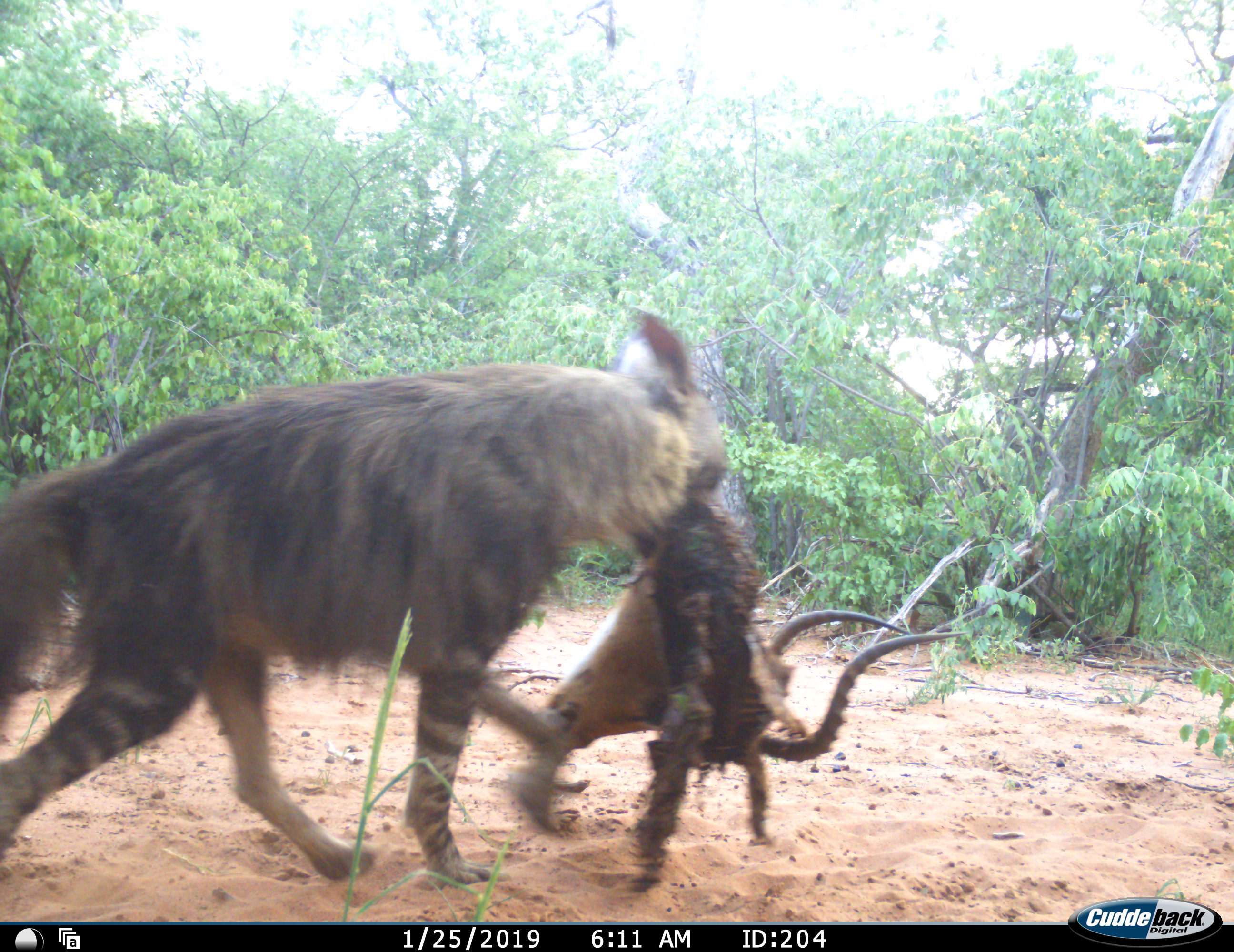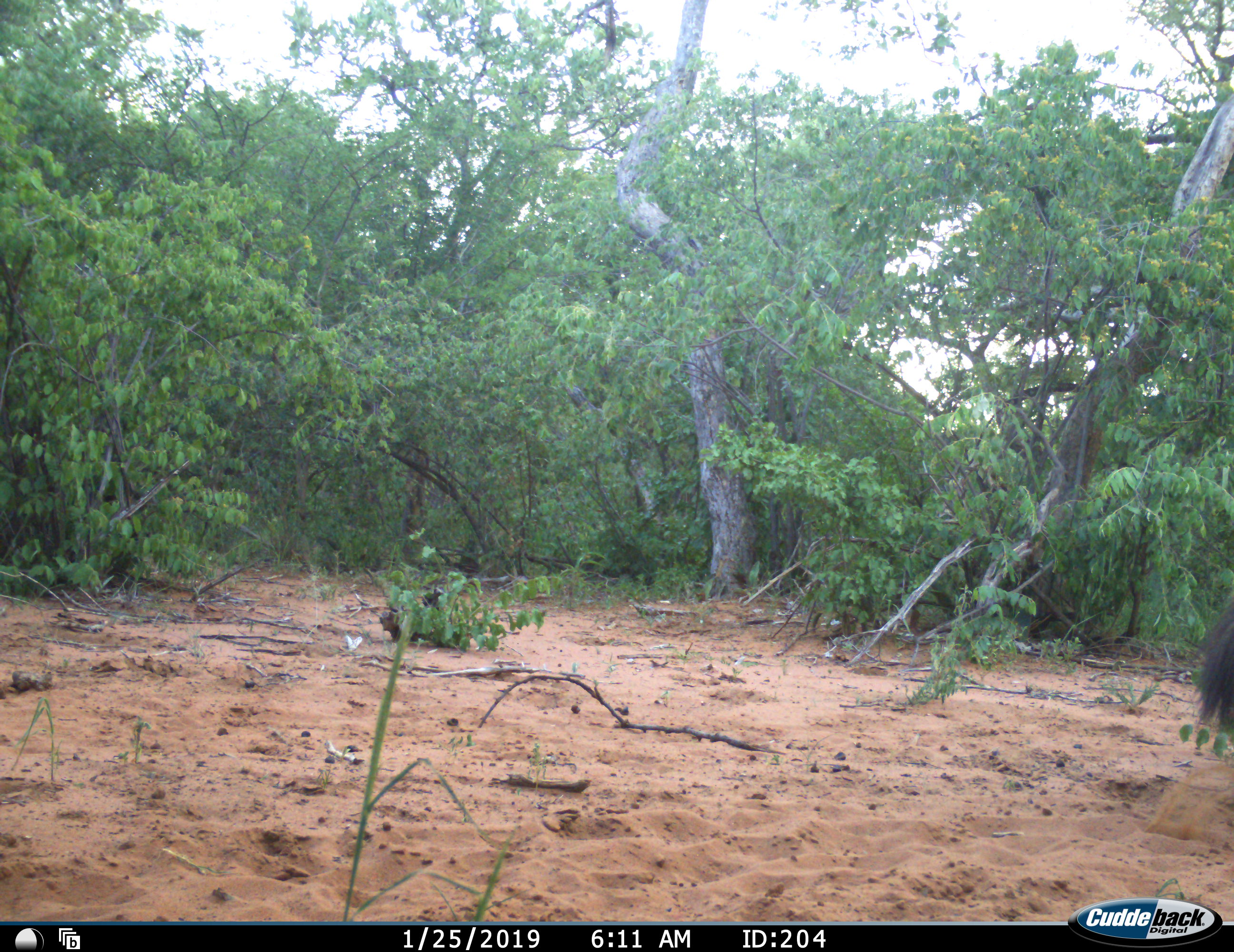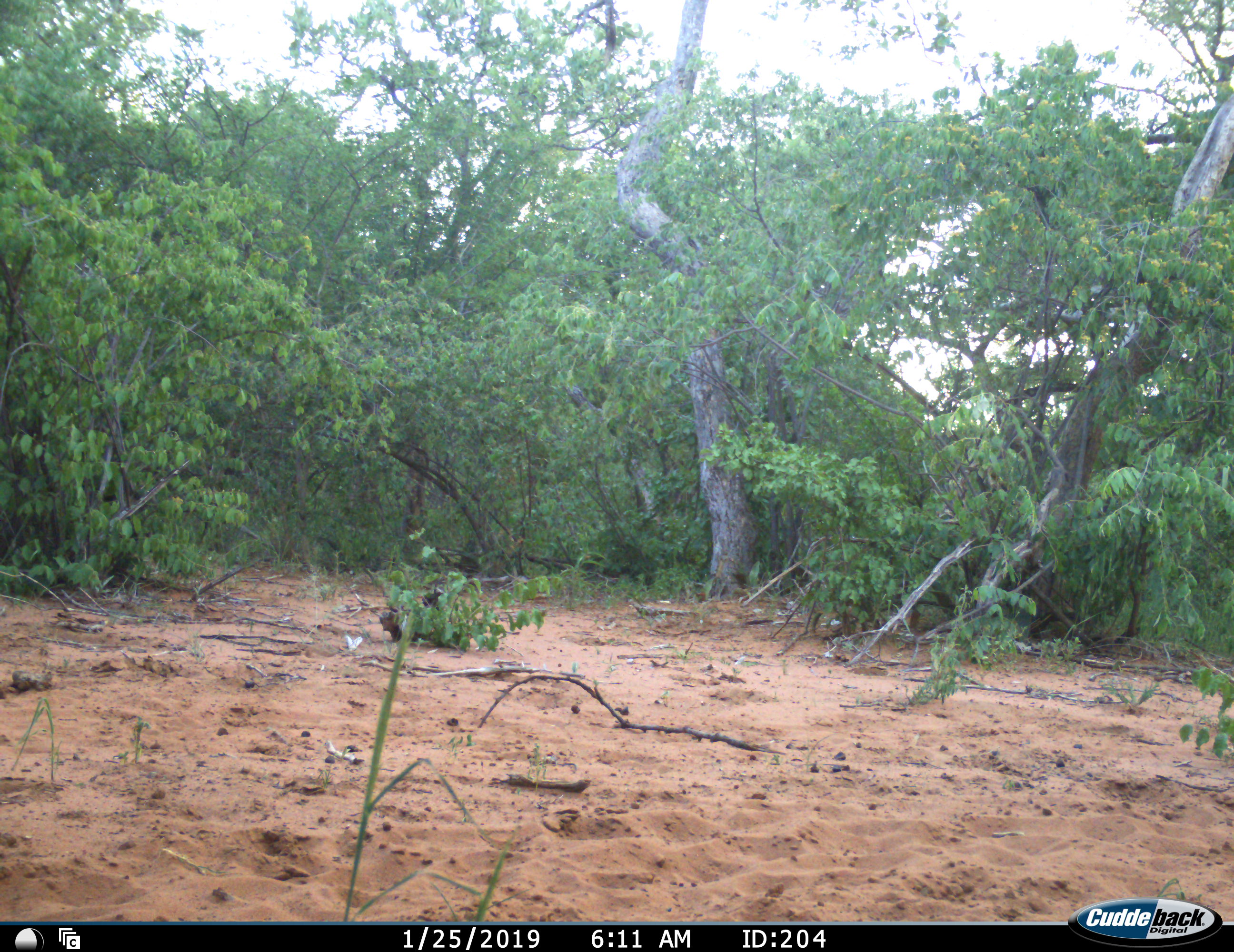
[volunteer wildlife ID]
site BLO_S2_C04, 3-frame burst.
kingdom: Animalia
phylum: Chordata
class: Mammalia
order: Carnivora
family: Hyaenidae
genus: Parahyaena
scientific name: Parahyaena brunnea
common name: brown hyena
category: hyenabrown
Hyenabrown (brown hyena) (Parahyaena brunnea), count 1. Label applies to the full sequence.